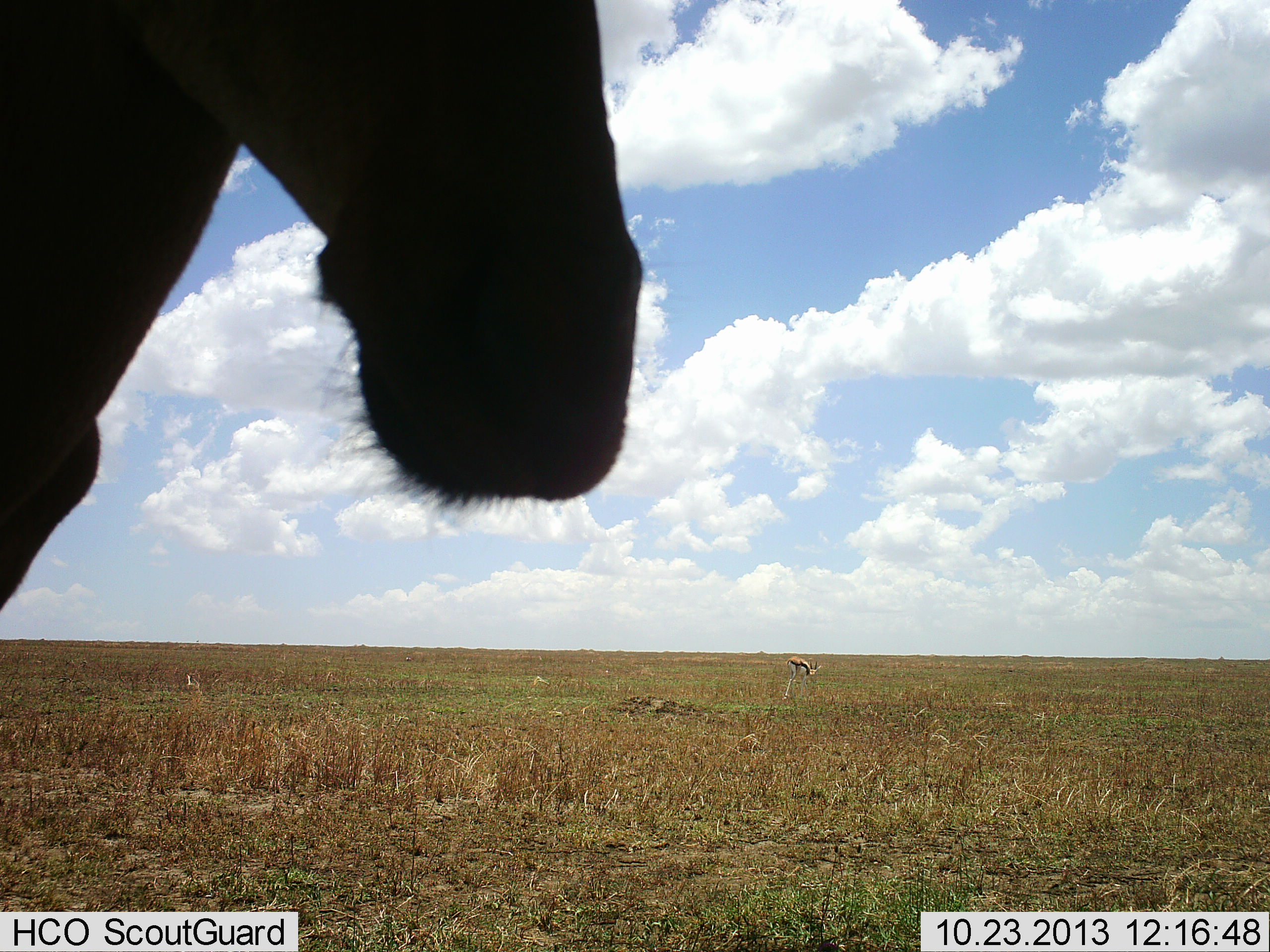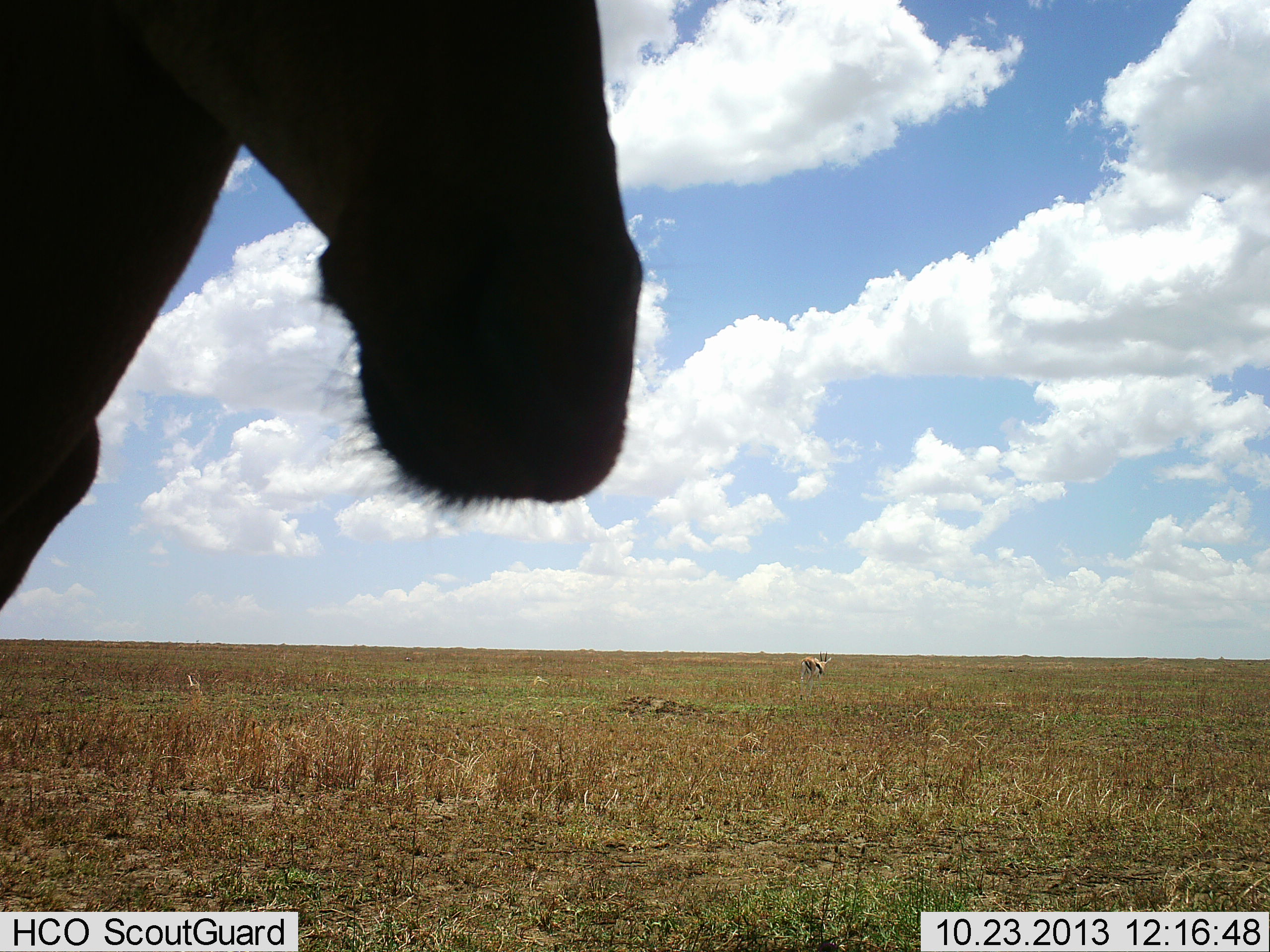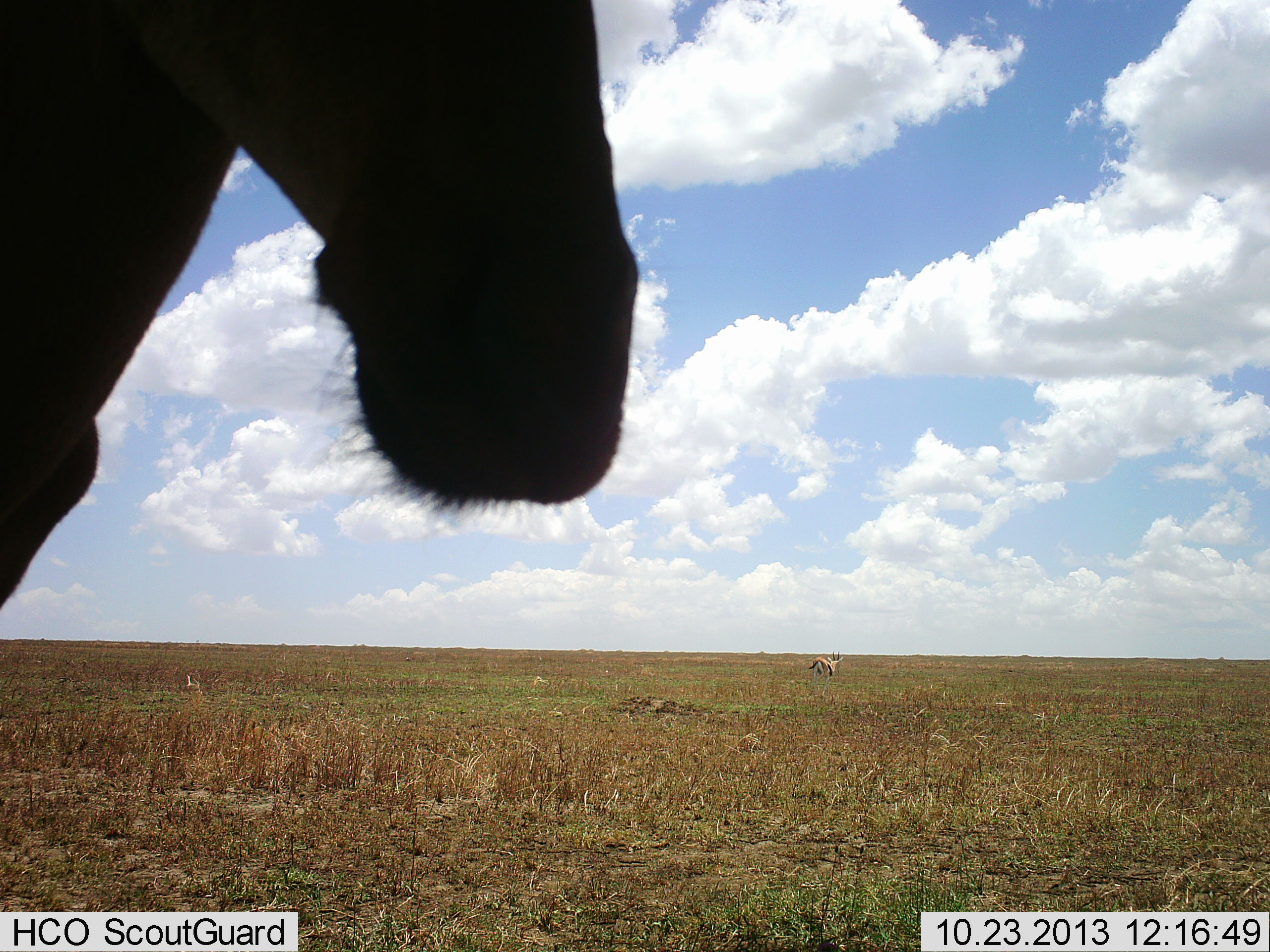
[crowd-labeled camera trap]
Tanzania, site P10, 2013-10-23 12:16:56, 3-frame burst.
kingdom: Animalia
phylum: Chordata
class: Mammalia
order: Artiodactyla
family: Bovidae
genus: Eudorcas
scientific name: Eudorcas thomsonii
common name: thomson's gazelle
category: gazellethomsons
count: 1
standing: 19%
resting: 0%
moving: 69%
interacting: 0%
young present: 0%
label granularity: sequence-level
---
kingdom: Animalia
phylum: Chordata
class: Mammalia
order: Artiodactyla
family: Bovidae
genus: Alcelaphus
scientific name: Alcelaphus buselaphus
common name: hartebeest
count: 1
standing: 100%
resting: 0%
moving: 0%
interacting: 0%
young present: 0%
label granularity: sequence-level